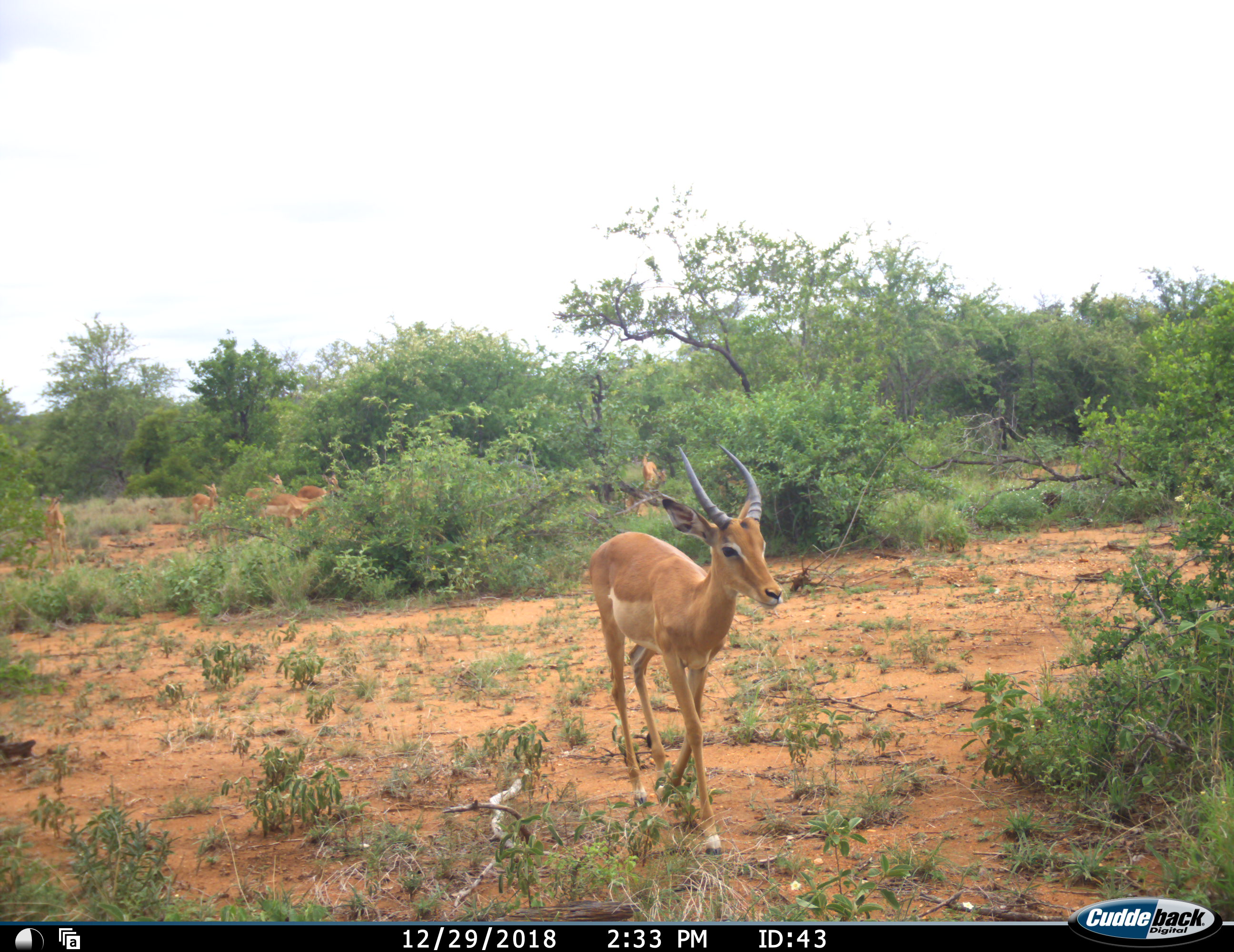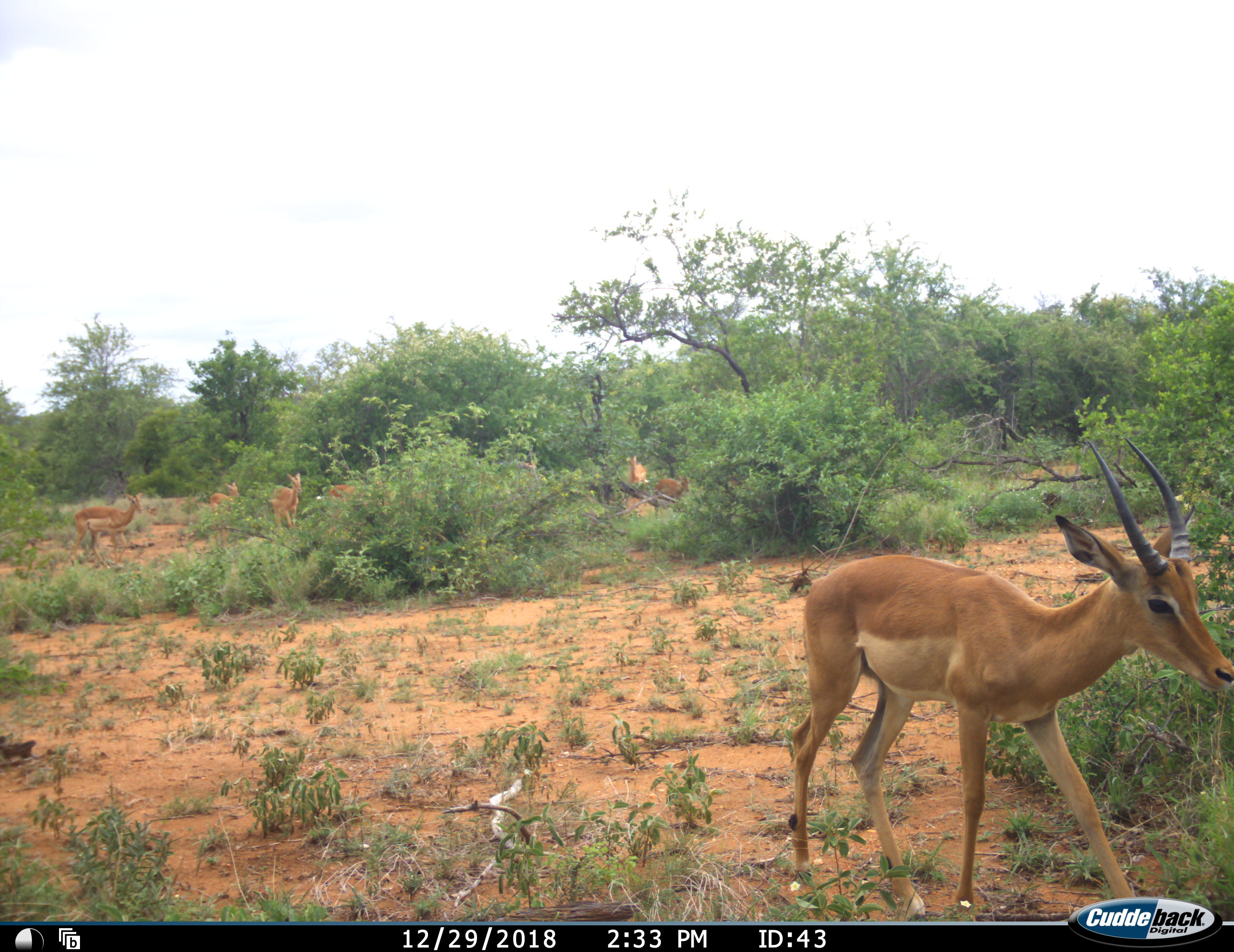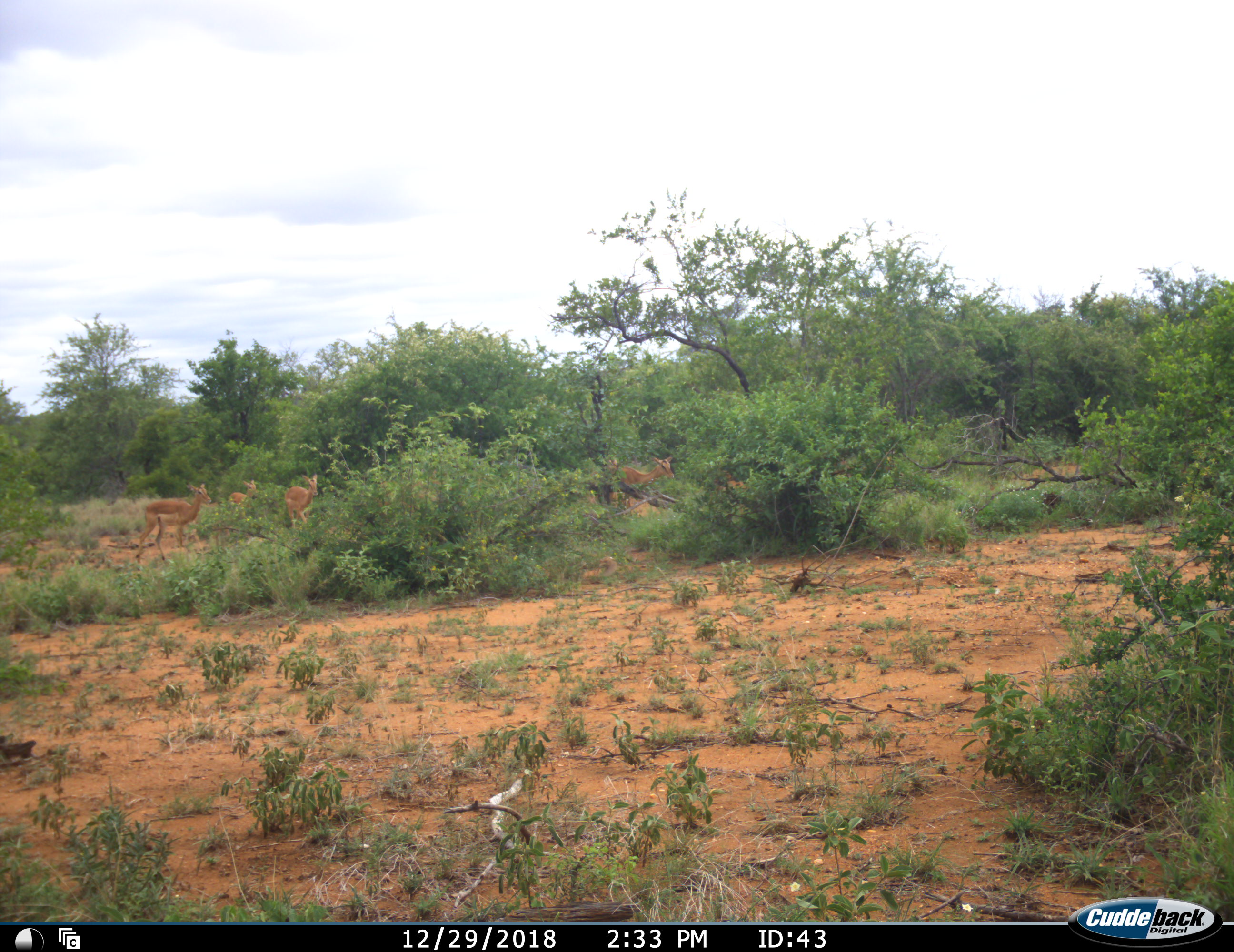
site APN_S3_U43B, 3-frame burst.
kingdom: Animalia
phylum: Chordata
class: Mammalia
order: Artiodactyla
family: Bovidae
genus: Aepyceros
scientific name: Aepyceros melampus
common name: impala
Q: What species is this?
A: Impala (Aepyceros melampus).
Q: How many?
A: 7.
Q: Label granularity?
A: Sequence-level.